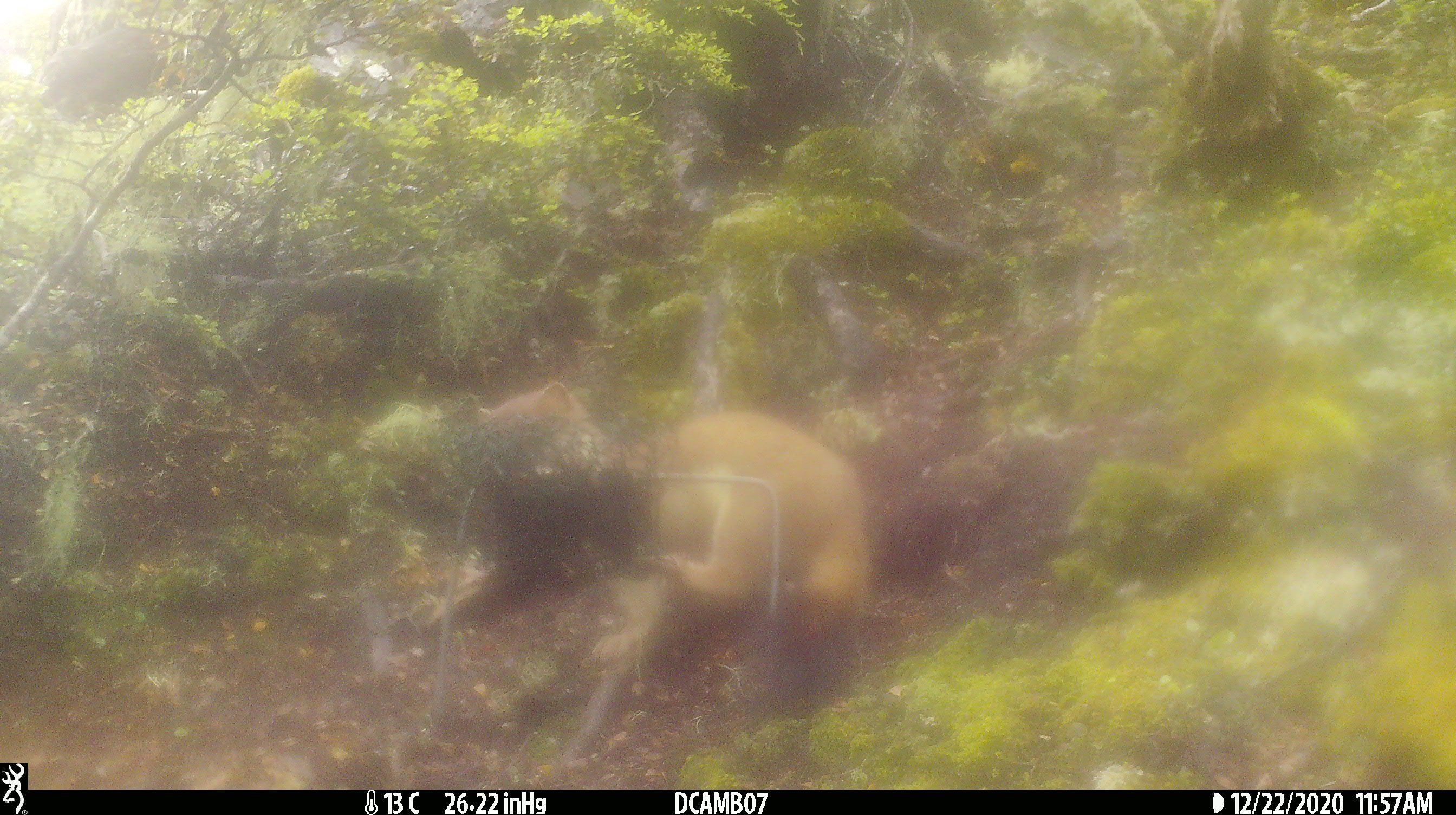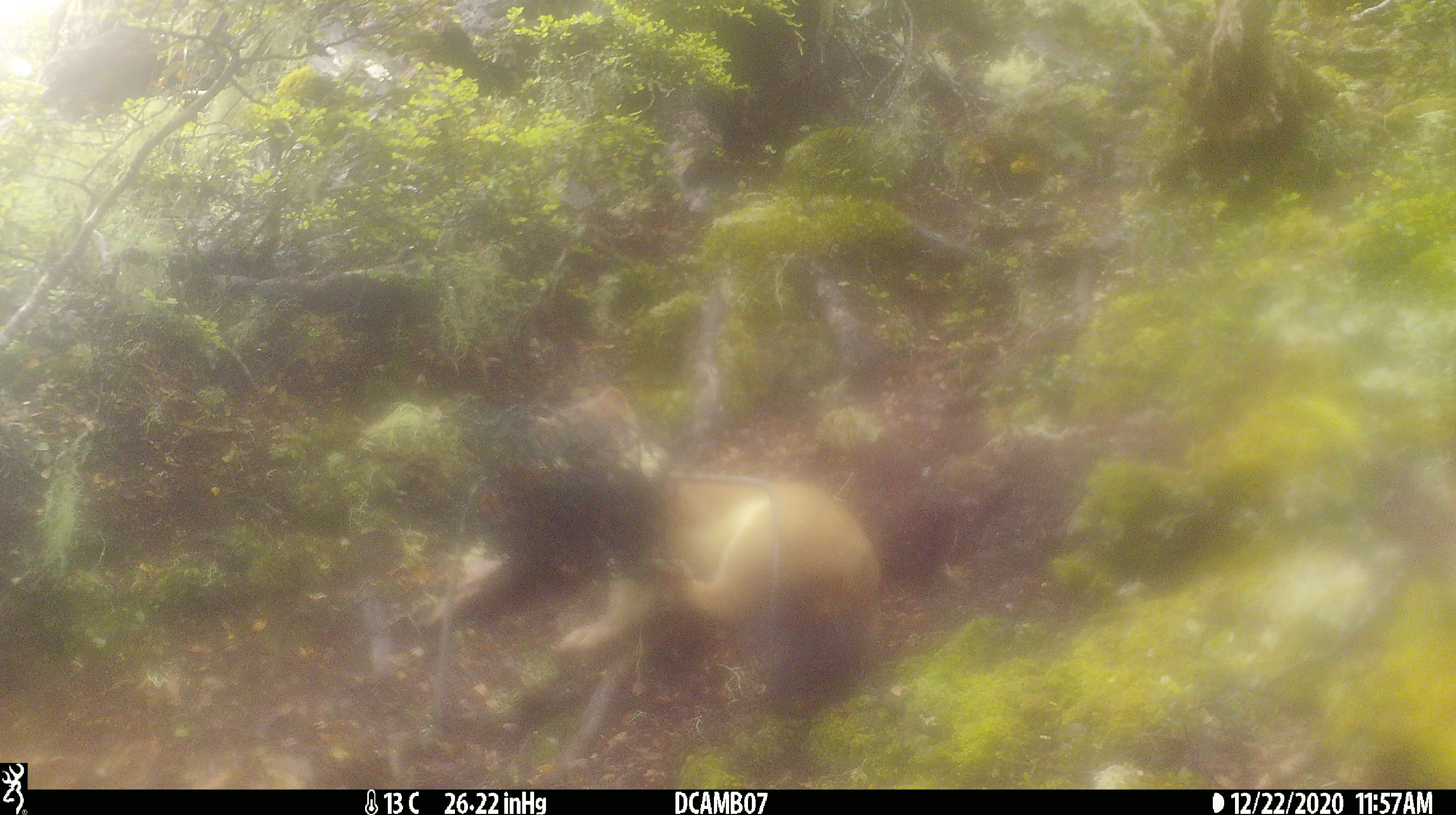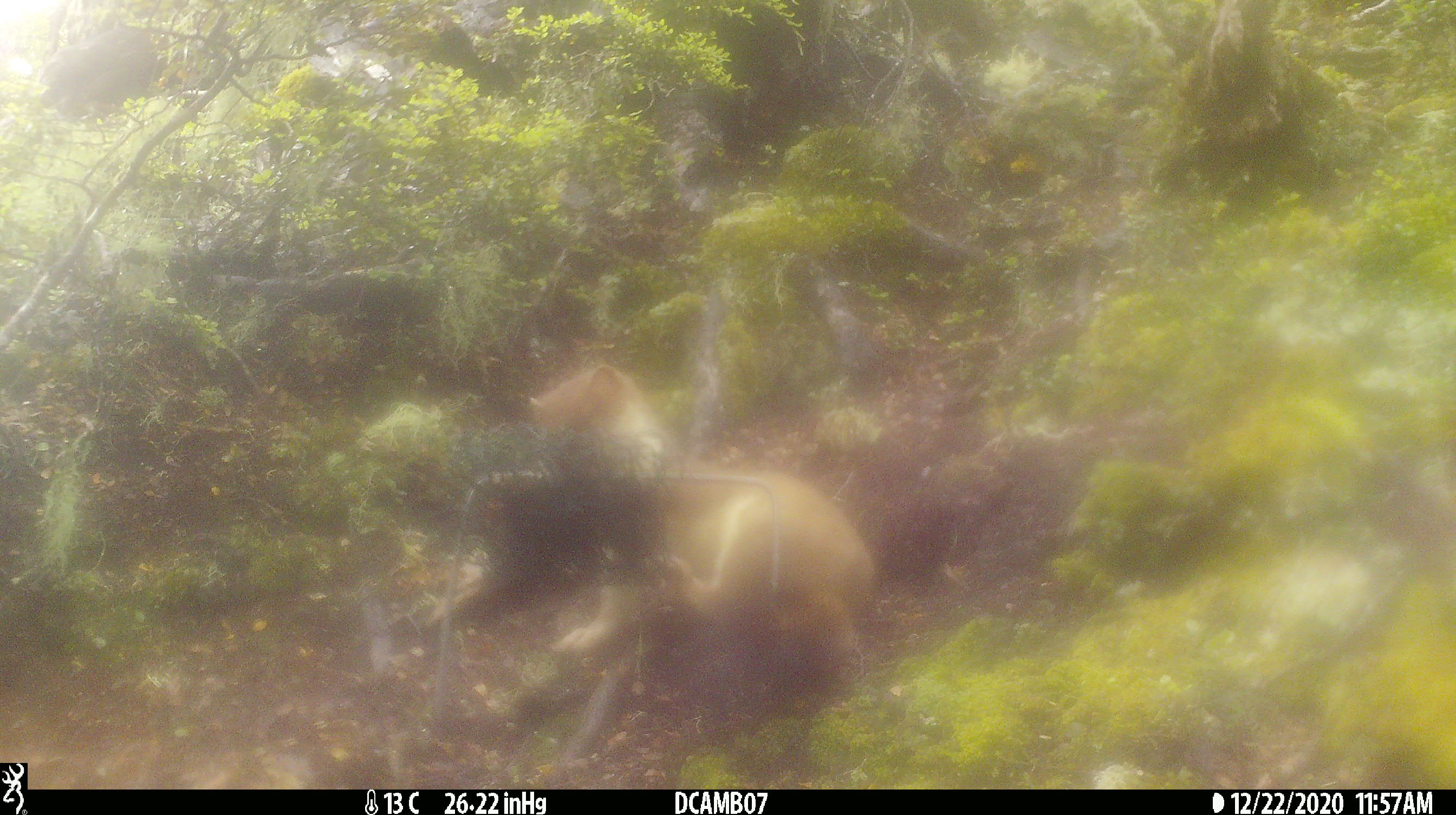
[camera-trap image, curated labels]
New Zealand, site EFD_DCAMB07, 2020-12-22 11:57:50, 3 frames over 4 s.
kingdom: Animalia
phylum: Chordata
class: Mammalia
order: Carnivora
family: Mustelidae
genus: Mustela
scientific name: Mustela erminea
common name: stoat